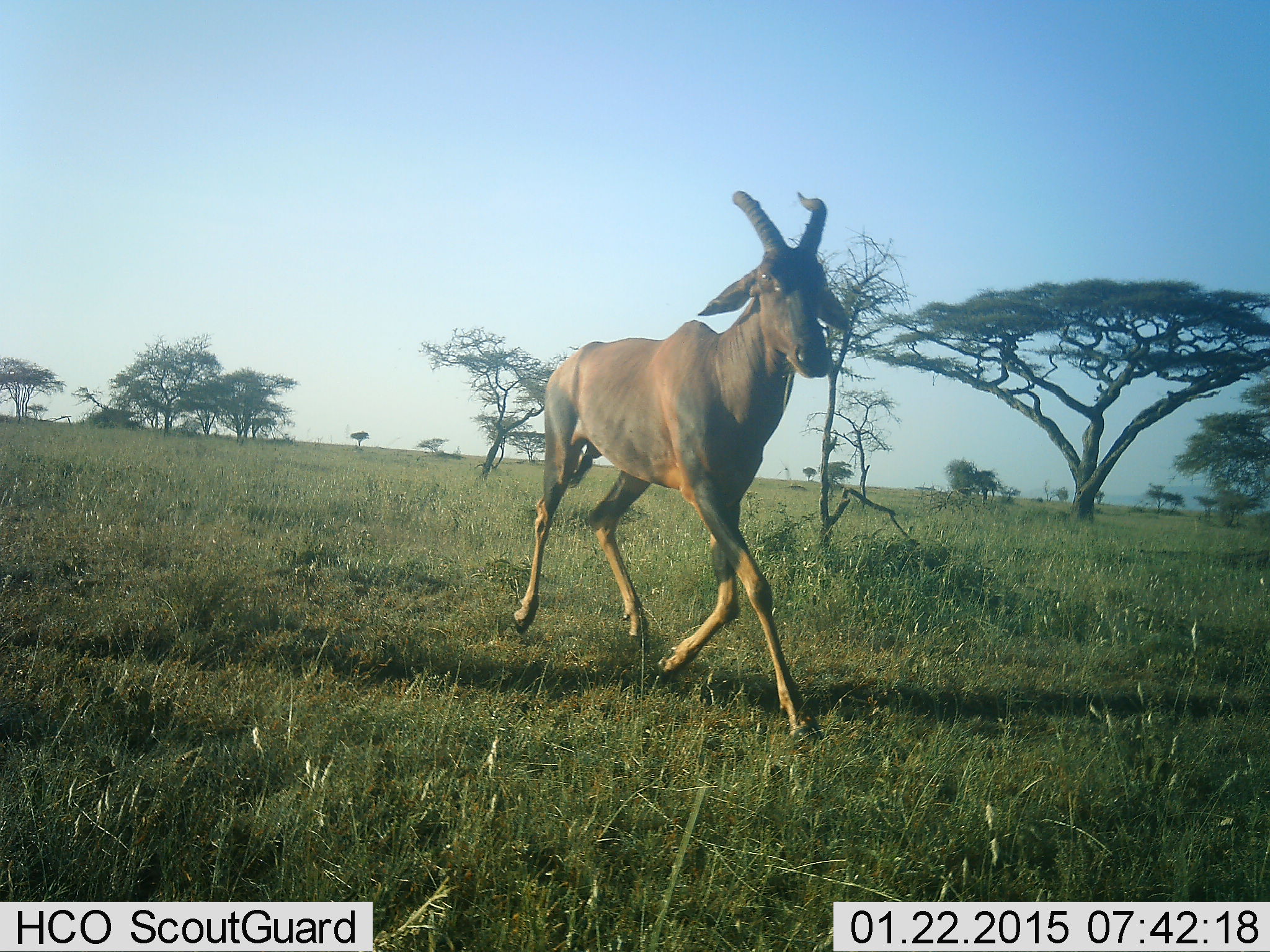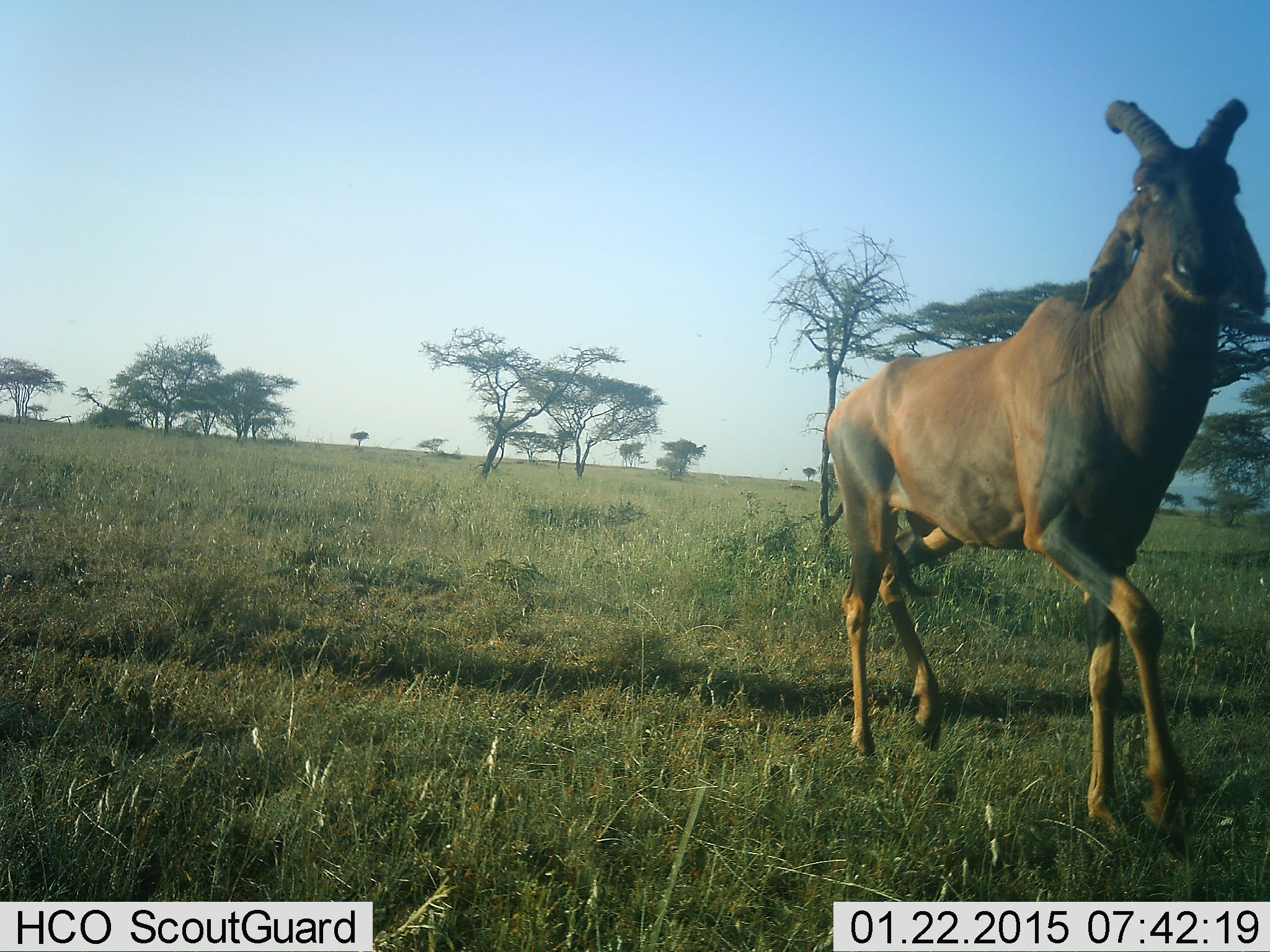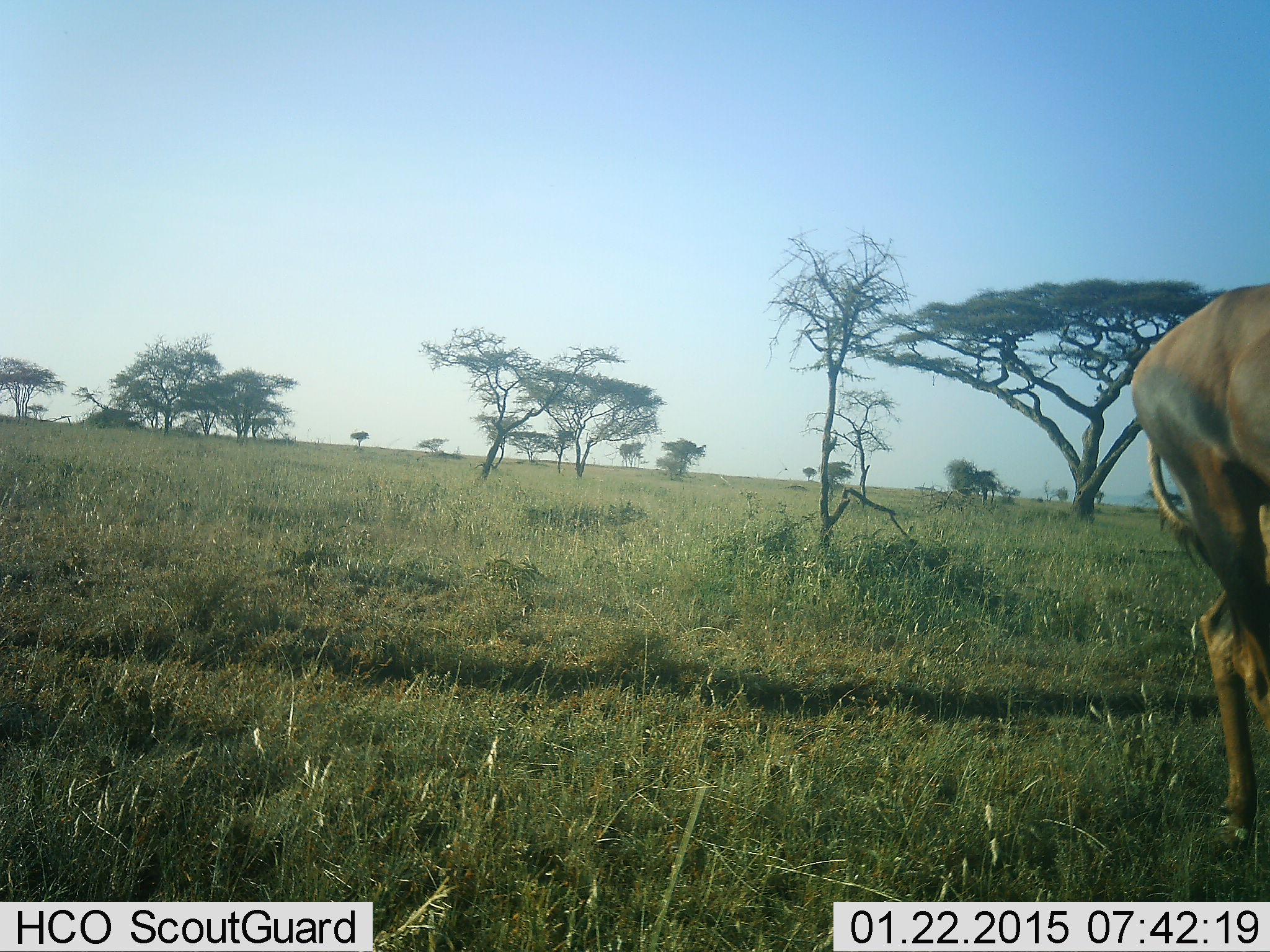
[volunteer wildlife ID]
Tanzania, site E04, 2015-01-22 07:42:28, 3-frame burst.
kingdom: Animalia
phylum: Chordata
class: Mammalia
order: Artiodactyla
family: Bovidae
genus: Damaliscus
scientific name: Damaliscus lunatus jimela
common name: topi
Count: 1.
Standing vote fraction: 10%.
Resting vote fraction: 0%.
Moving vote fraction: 100%.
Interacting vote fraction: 0%.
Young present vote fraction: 10%.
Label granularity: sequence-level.